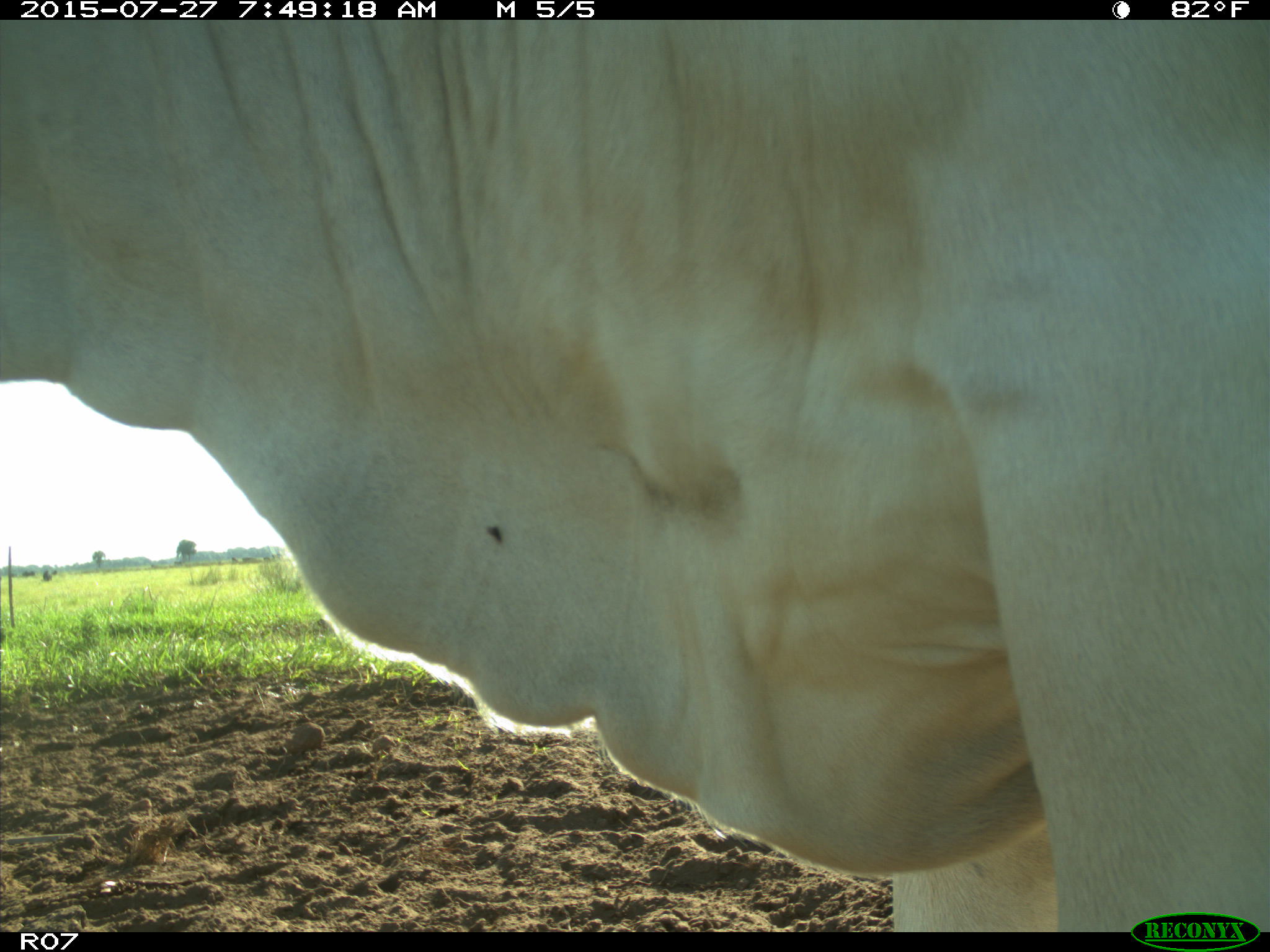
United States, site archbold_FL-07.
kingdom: Animalia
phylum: Chordata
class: Mammalia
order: Artiodactyla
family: Bovidae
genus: Bos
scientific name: Bos taurus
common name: domestic cow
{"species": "Bos taurus (domestic cow)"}